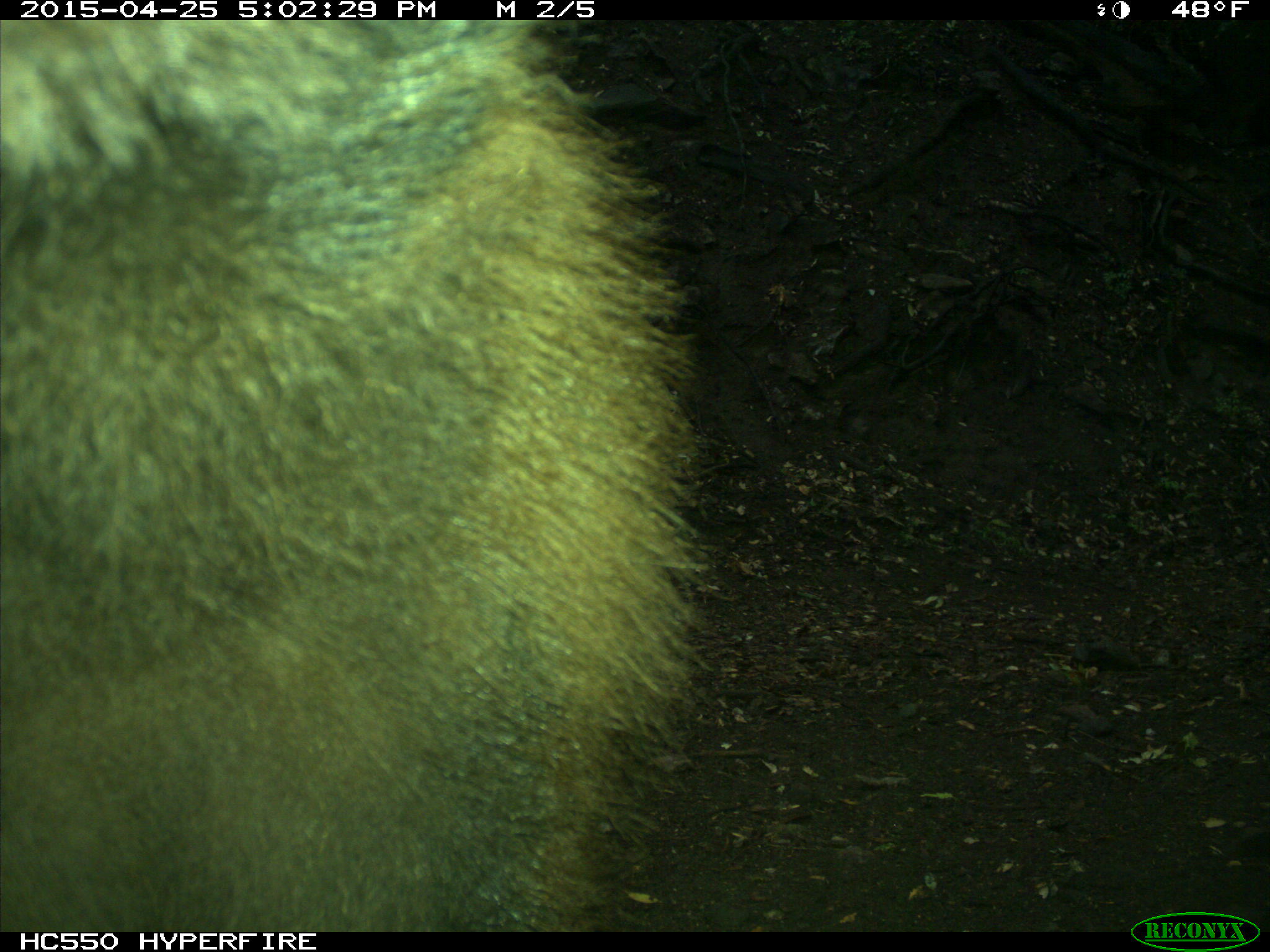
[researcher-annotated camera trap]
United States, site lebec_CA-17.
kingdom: Animalia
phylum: Chordata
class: Mammalia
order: Carnivora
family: Ursidae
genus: Ursus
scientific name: Ursus americanus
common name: american black bear